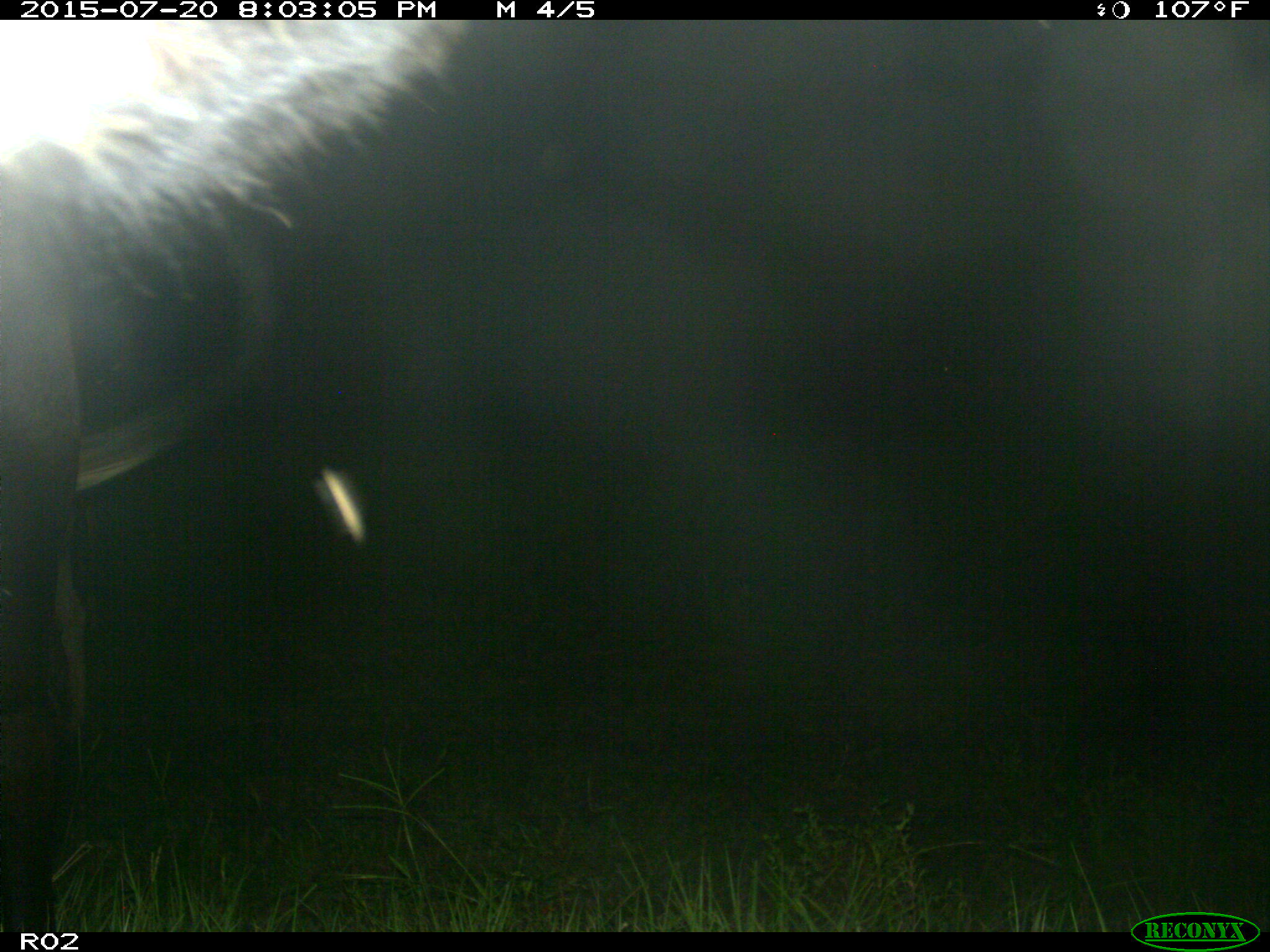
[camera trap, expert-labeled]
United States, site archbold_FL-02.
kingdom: Animalia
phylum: Chordata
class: Mammalia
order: Artiodactyla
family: Bovidae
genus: Bos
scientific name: Bos taurus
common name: domestic cow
Bos taurus (domestic cow).